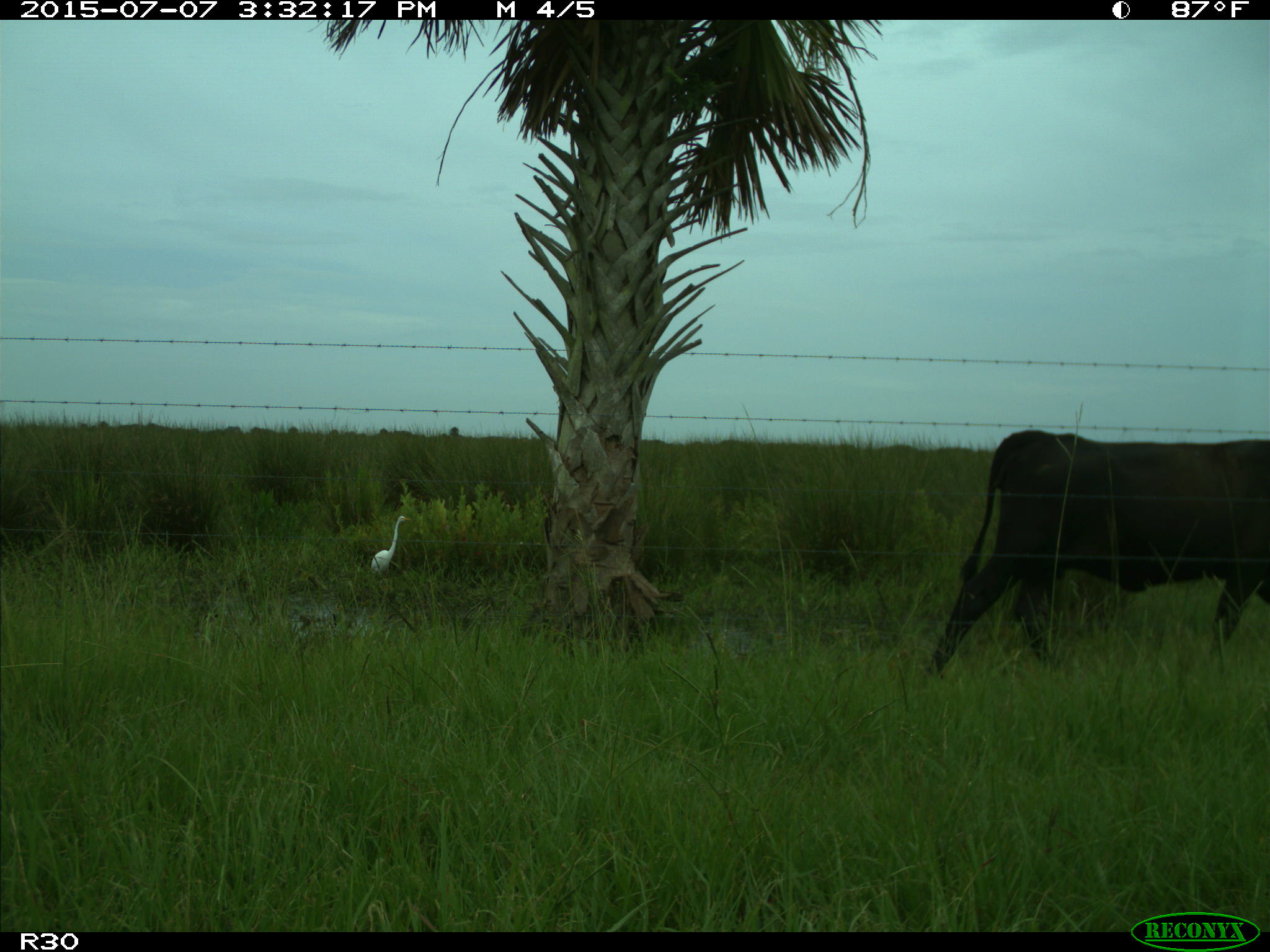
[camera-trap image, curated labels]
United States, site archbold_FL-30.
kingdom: Animalia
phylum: Chordata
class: Mammalia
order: Artiodactyla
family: Bovidae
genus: Bos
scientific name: Bos taurus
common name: domestic cow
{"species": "Bos taurus (domestic cow)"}